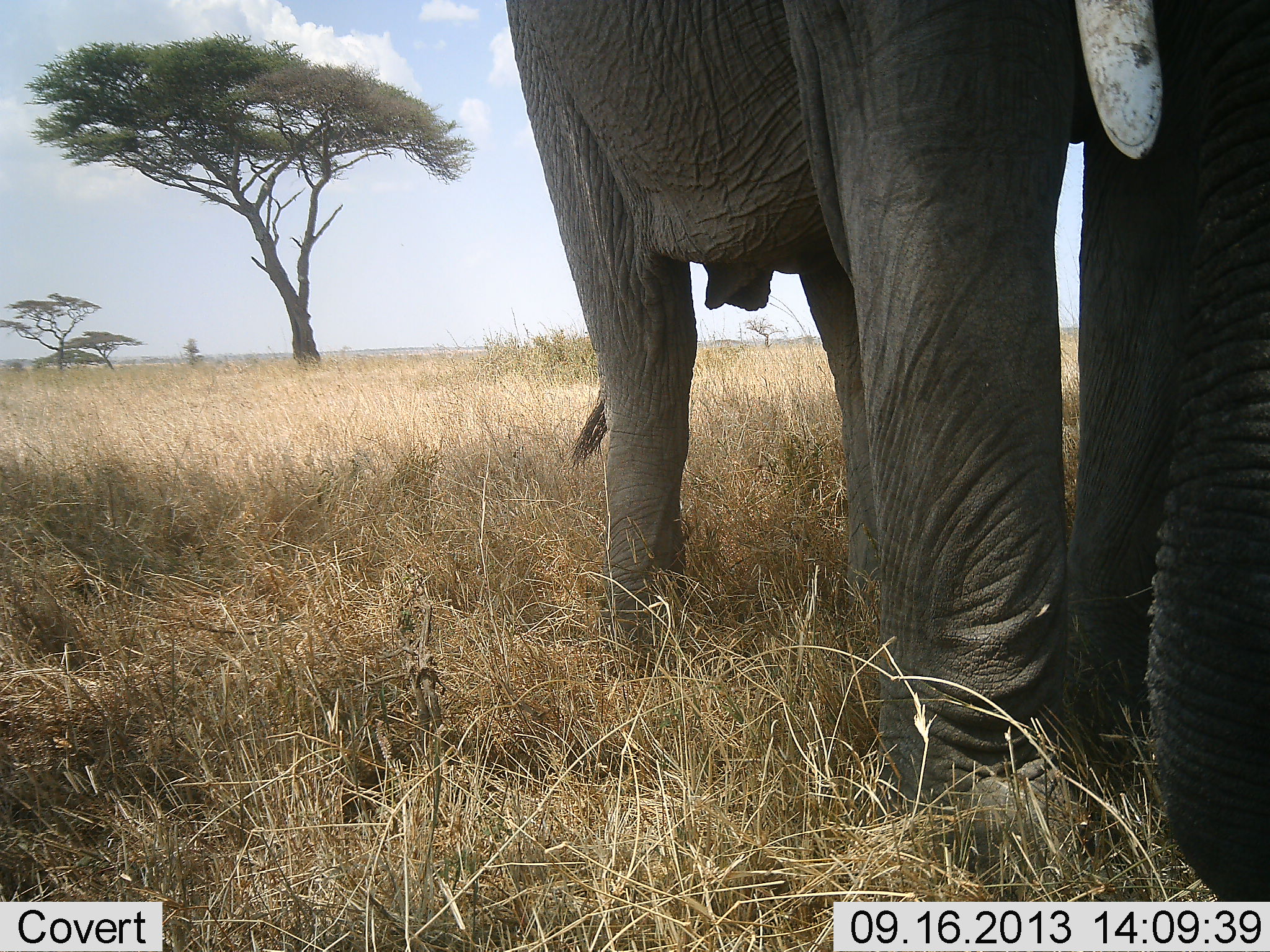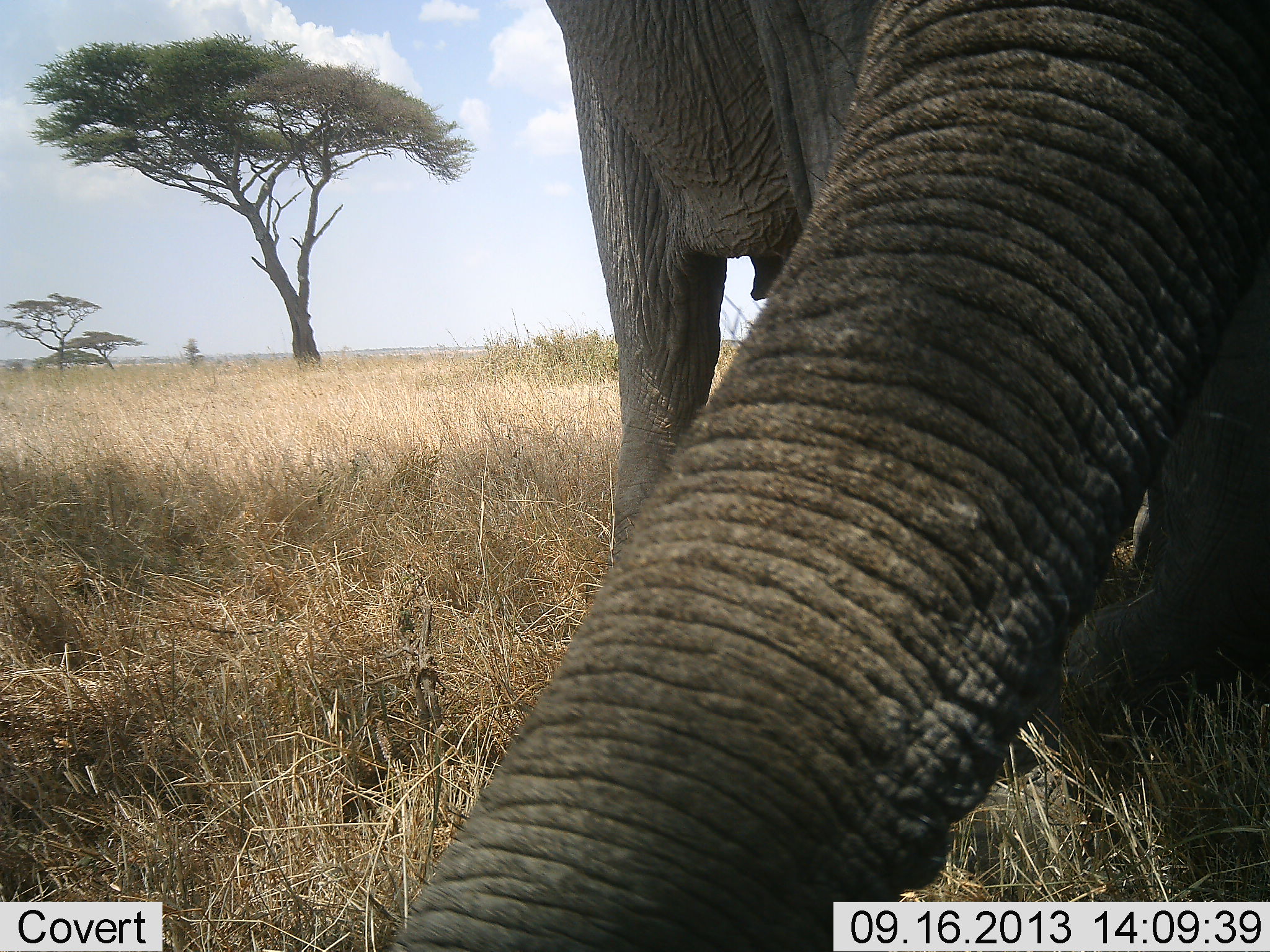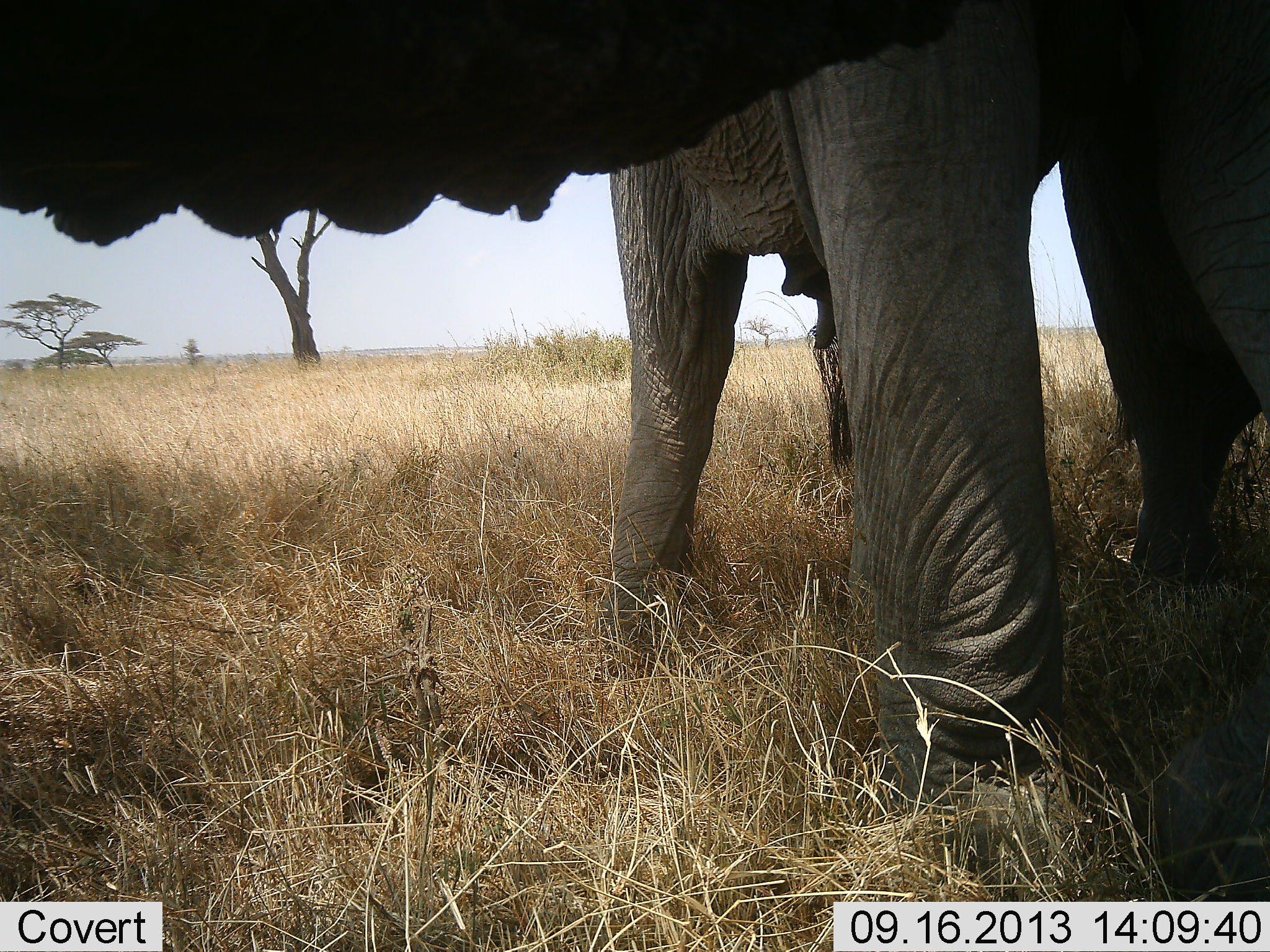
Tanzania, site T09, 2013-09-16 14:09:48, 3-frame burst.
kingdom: Animalia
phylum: Chordata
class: Mammalia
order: Proboscidea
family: Elephantidae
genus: Loxodonta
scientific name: Loxodonta africana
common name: african bush elephant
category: elephant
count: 1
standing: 43%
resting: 0%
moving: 43%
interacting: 14%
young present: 0%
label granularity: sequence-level